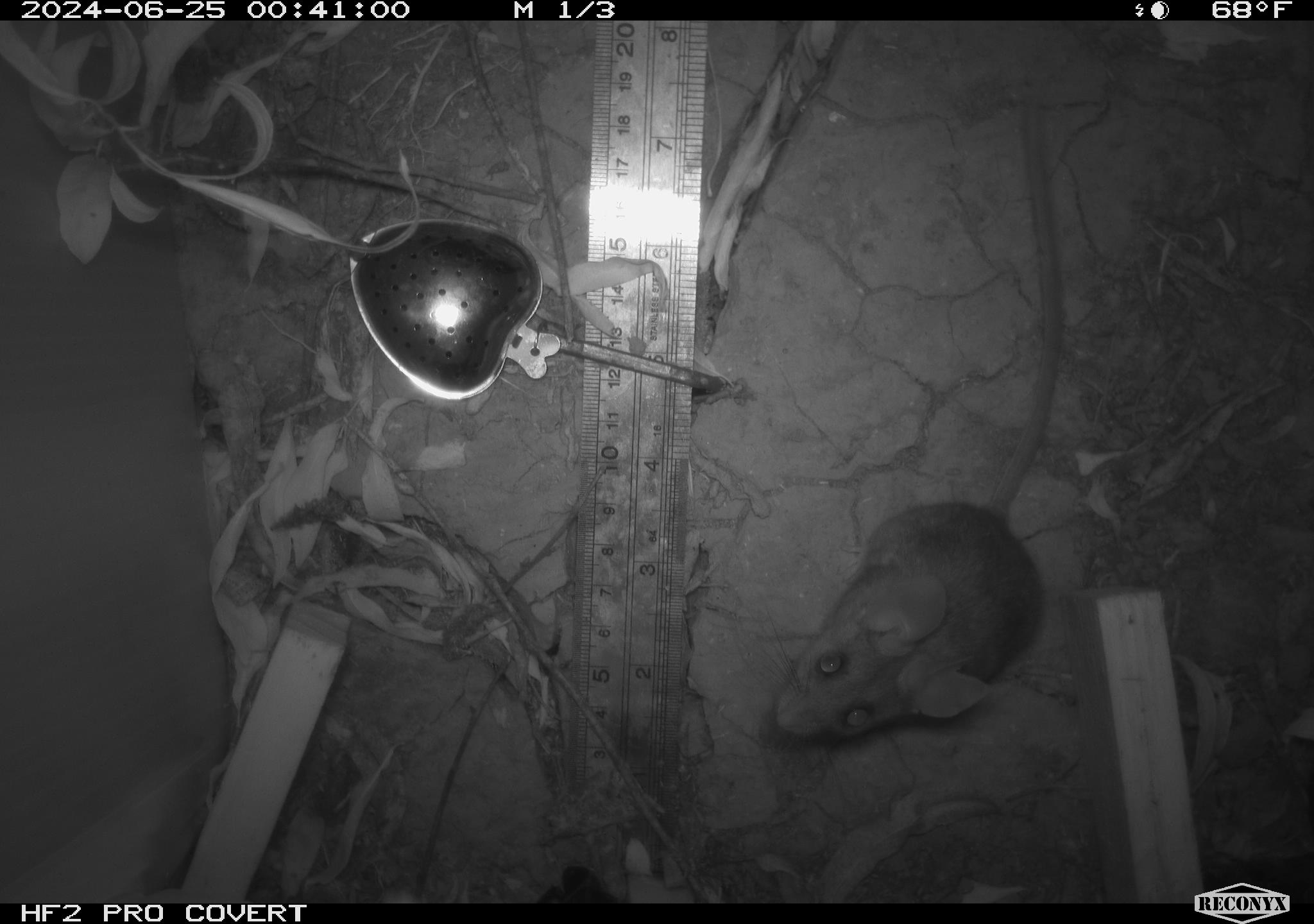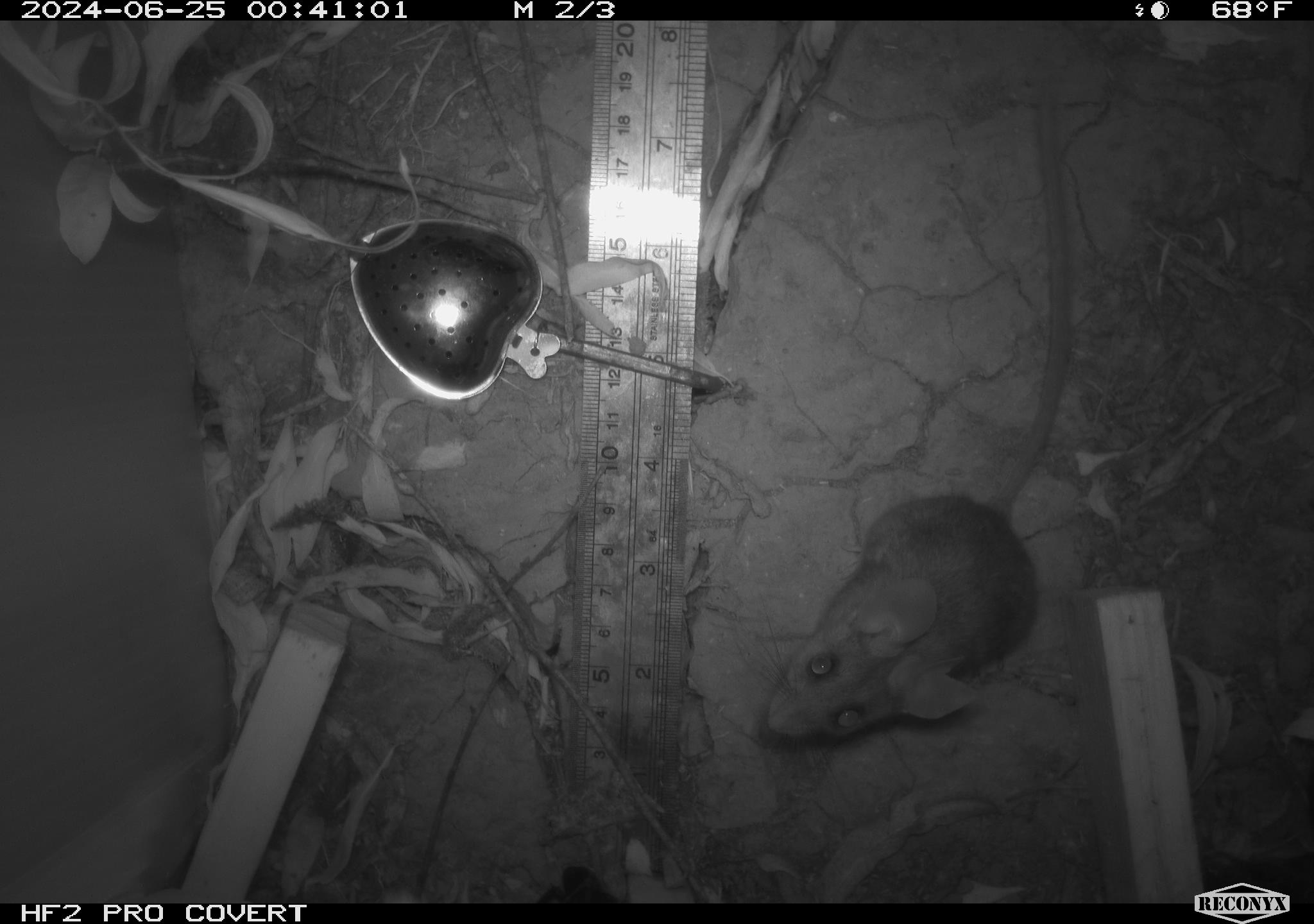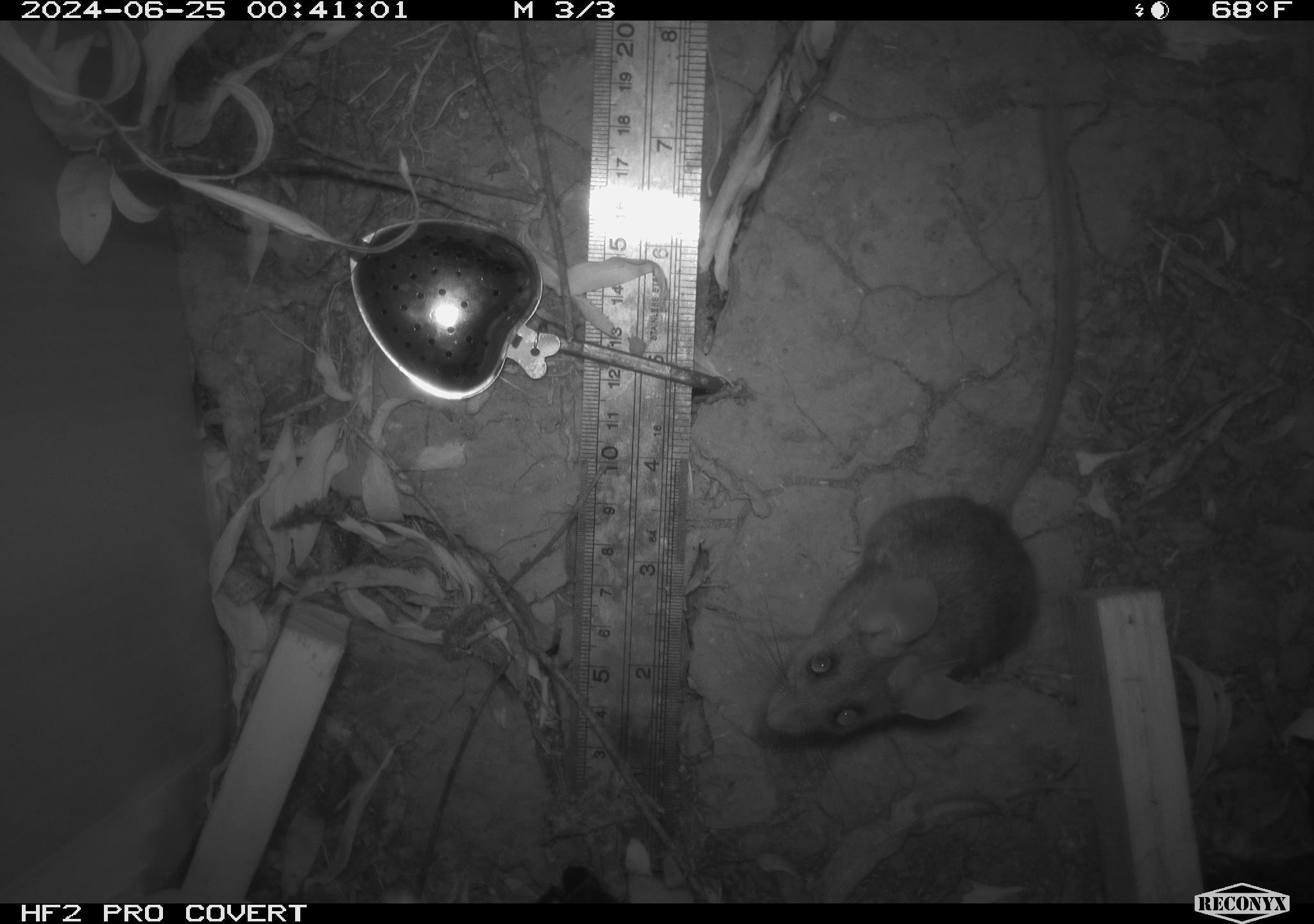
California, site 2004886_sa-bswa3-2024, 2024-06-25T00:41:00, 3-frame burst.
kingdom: Animalia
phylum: Chordata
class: Mammalia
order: Rodentia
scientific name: Rodentia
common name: mouse species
Mouse species (Rodentia).